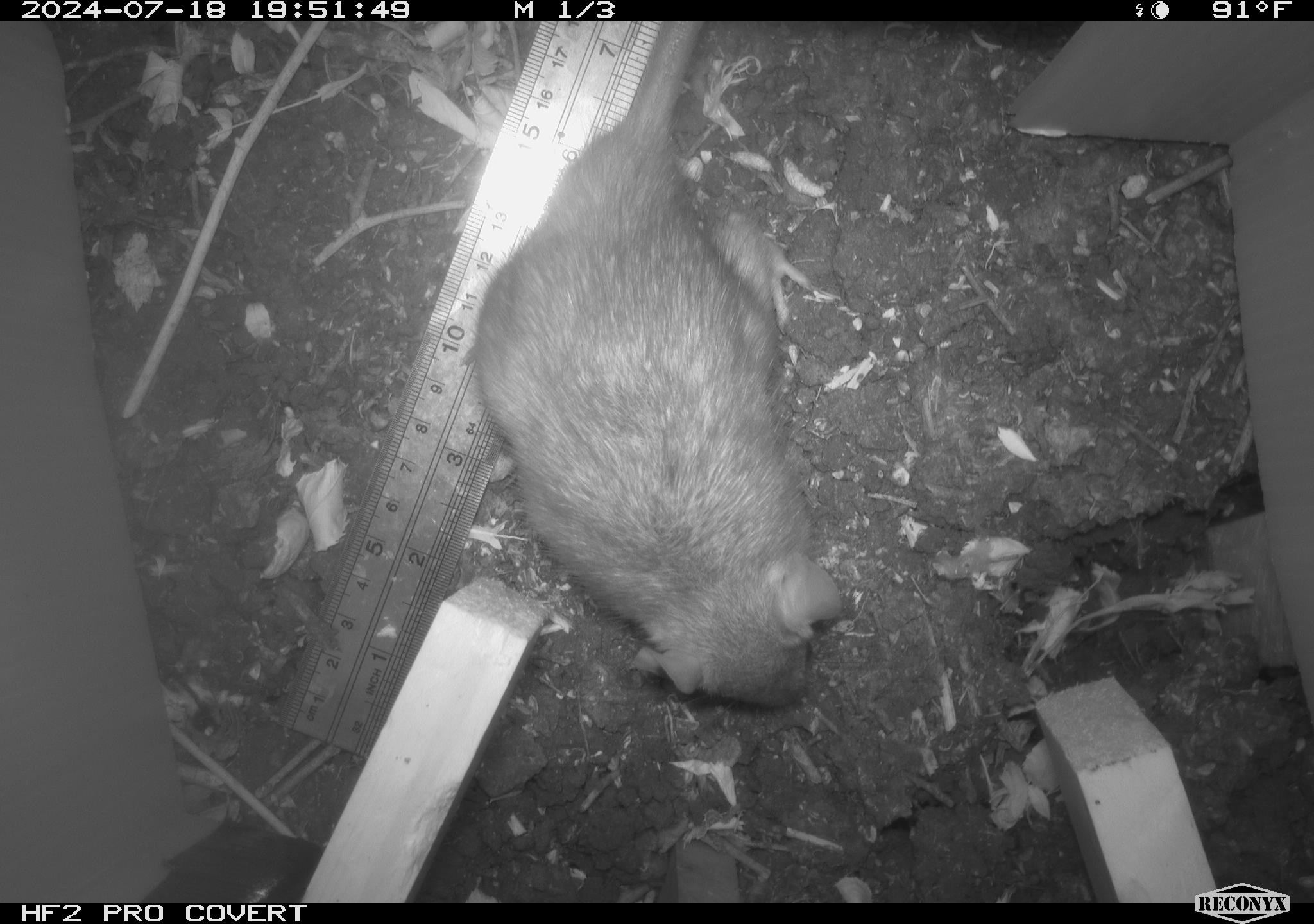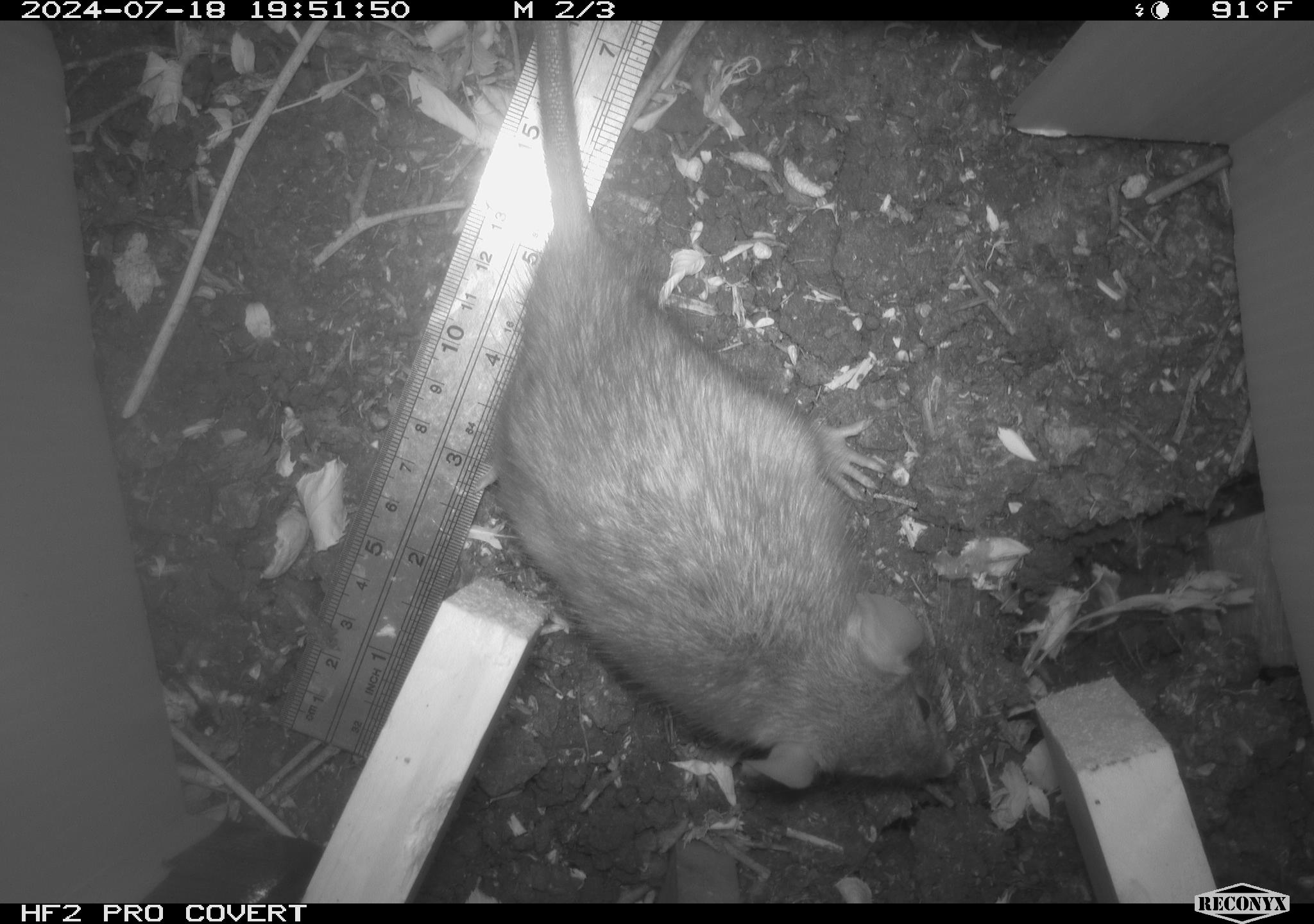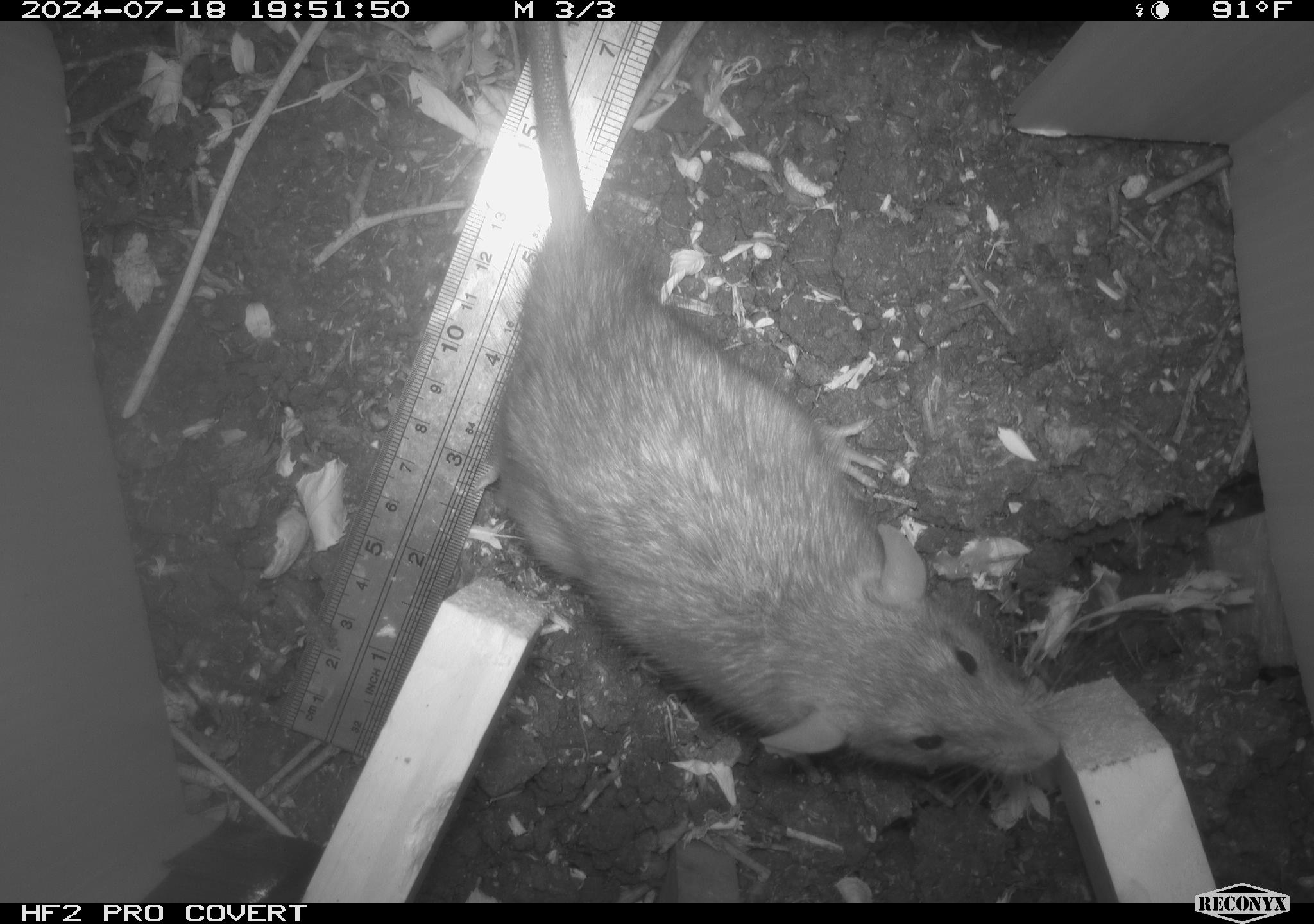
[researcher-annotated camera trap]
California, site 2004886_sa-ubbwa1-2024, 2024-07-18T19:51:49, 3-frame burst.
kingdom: Animalia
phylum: Chordata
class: Mammalia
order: Rodentia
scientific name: Rodentia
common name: woodrat or rat or mouse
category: woodrat or rat or mouse species